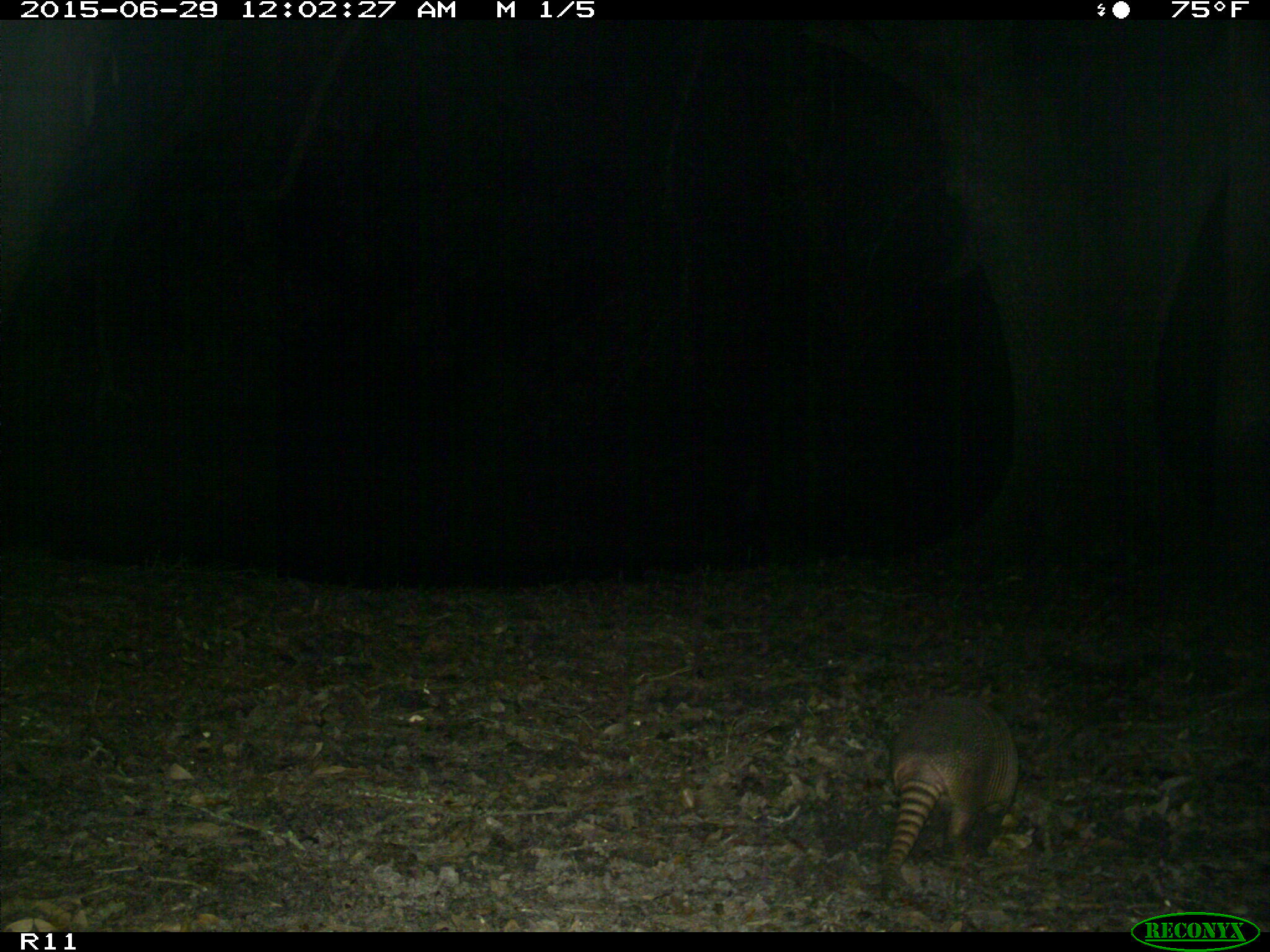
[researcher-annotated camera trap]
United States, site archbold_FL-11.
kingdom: Animalia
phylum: Chordata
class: Mammalia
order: Cingulata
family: Dasypodidae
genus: Dasypus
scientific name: Dasypus novemcinctus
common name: nine-banded armadillo